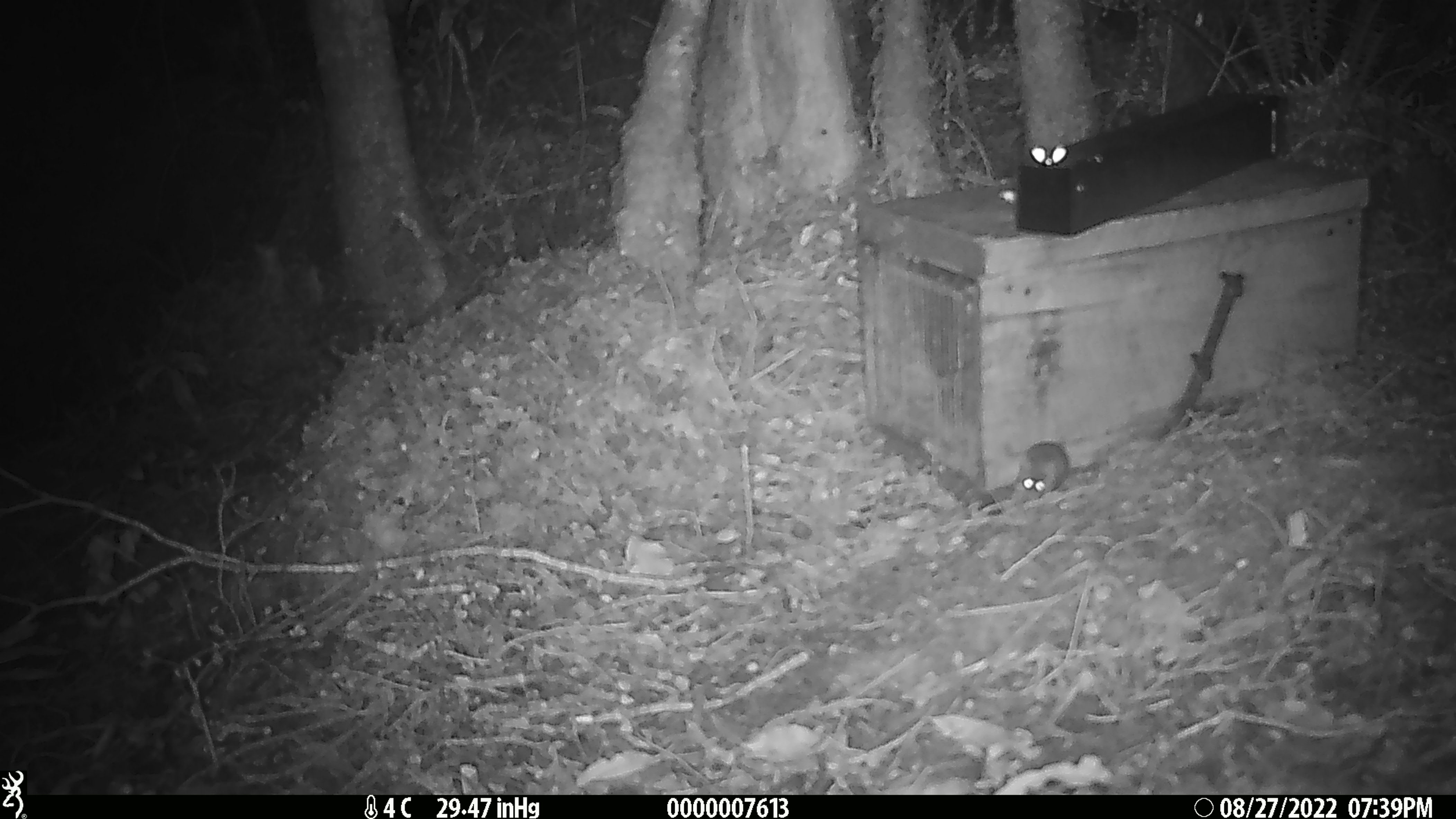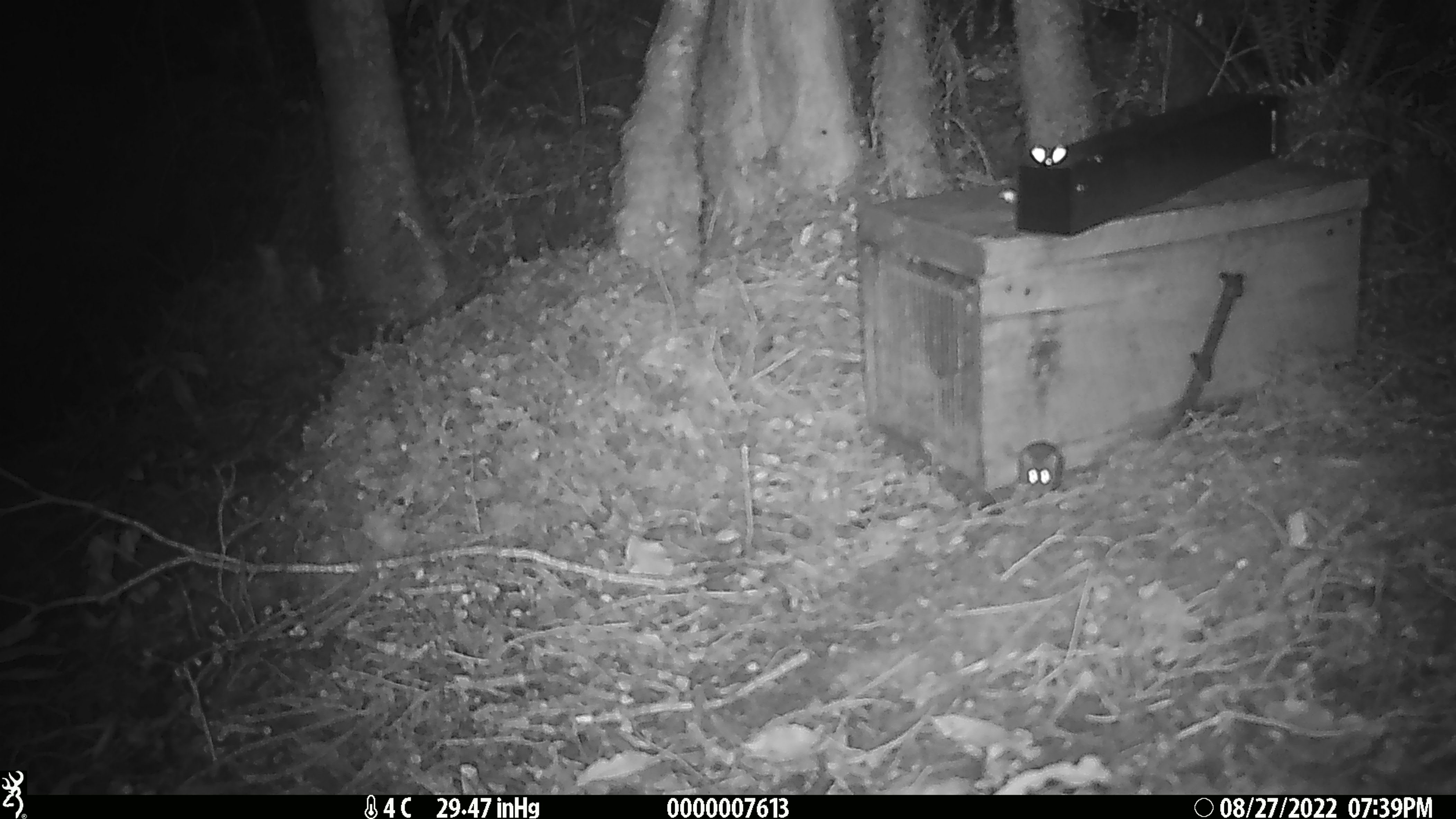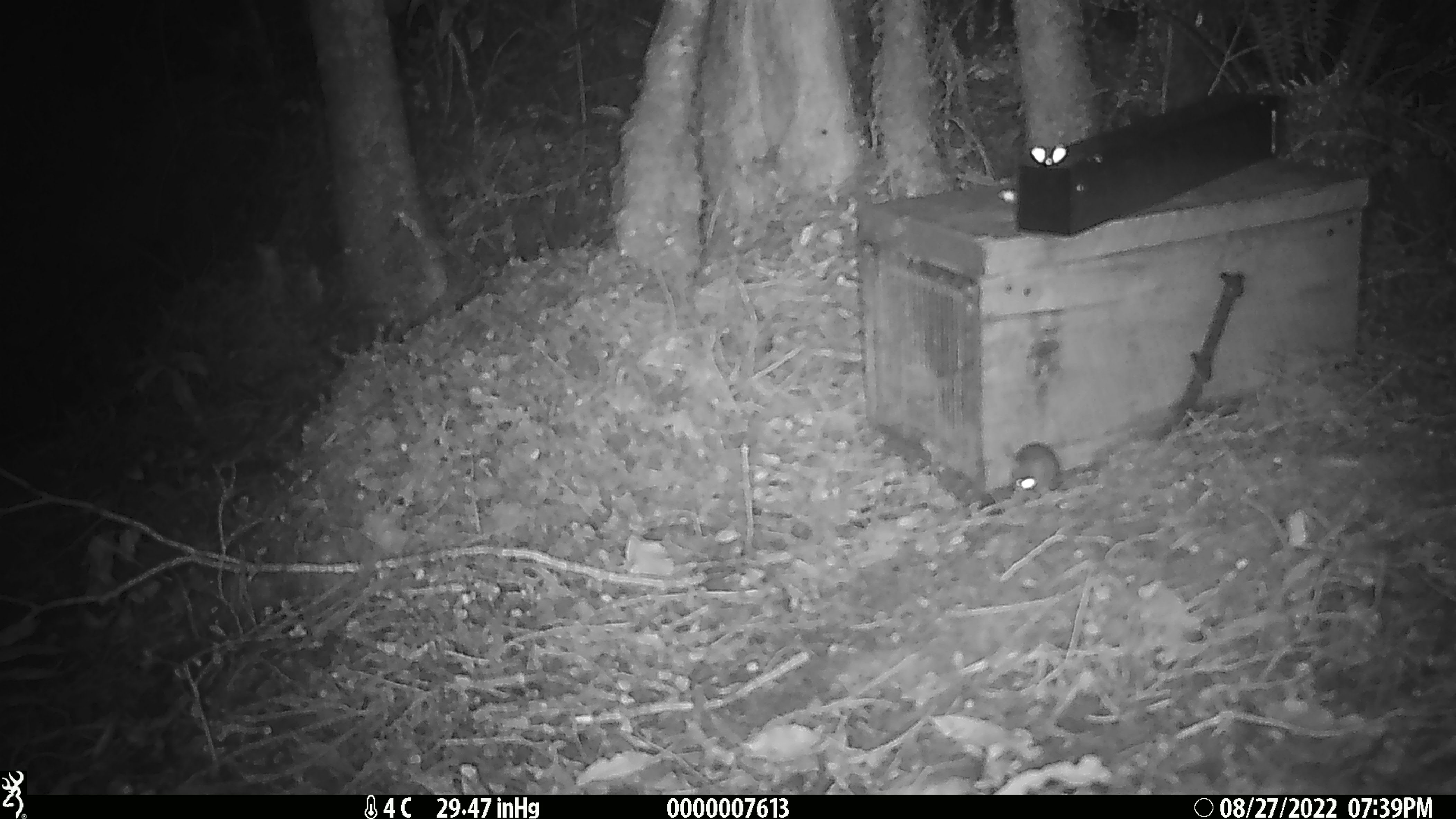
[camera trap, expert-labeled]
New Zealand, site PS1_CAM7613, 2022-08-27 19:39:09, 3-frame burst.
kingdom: Animalia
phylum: Chordata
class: Mammalia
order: Rodentia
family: Muridae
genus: Mus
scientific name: Mus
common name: mouse